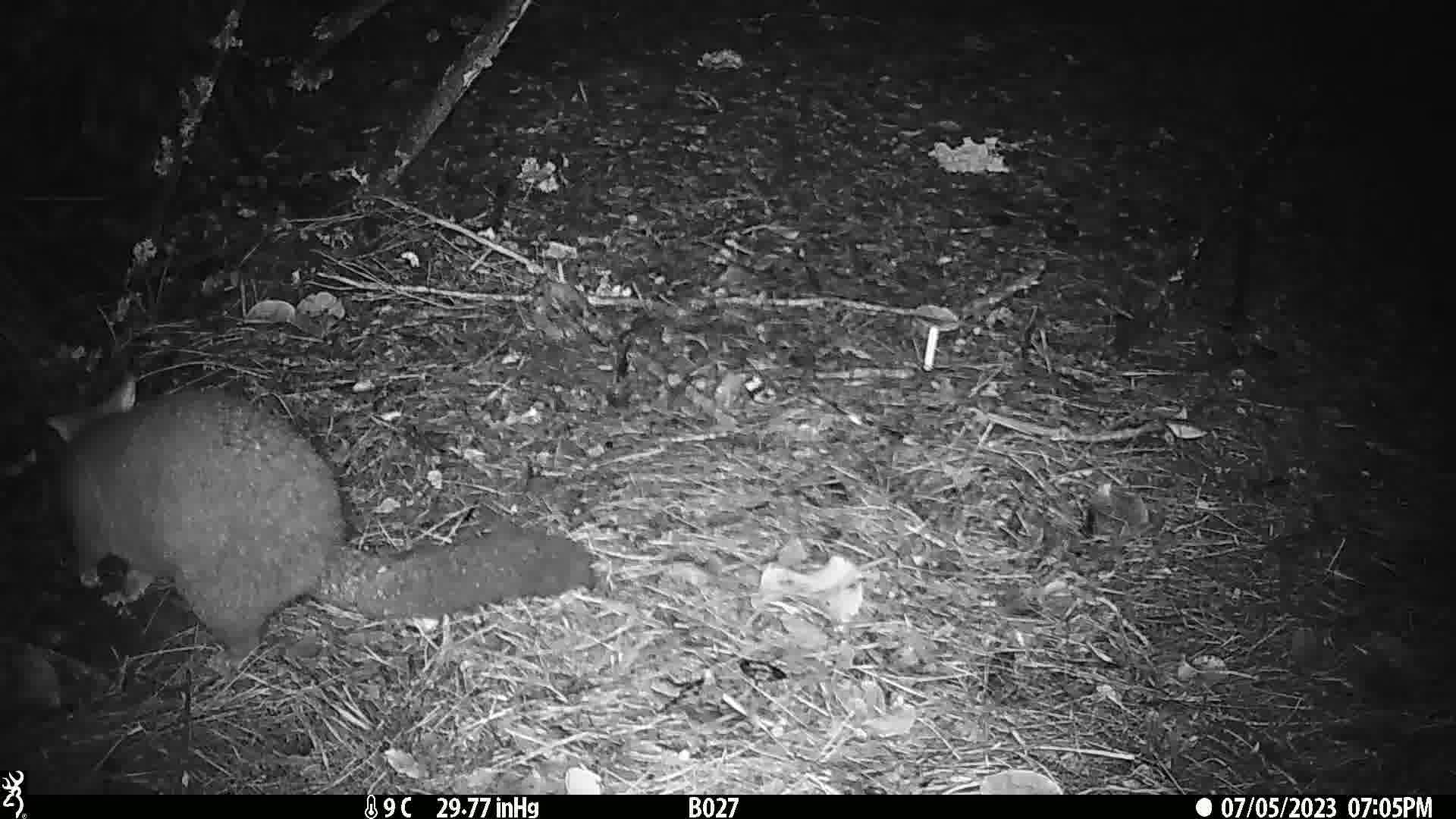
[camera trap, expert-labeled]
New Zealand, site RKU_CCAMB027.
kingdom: Animalia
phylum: Chordata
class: Mammalia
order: Diprotodontia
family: Phalangeridae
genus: Trichosurus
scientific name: Trichosurus vulpecula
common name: common brushtail possum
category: possum